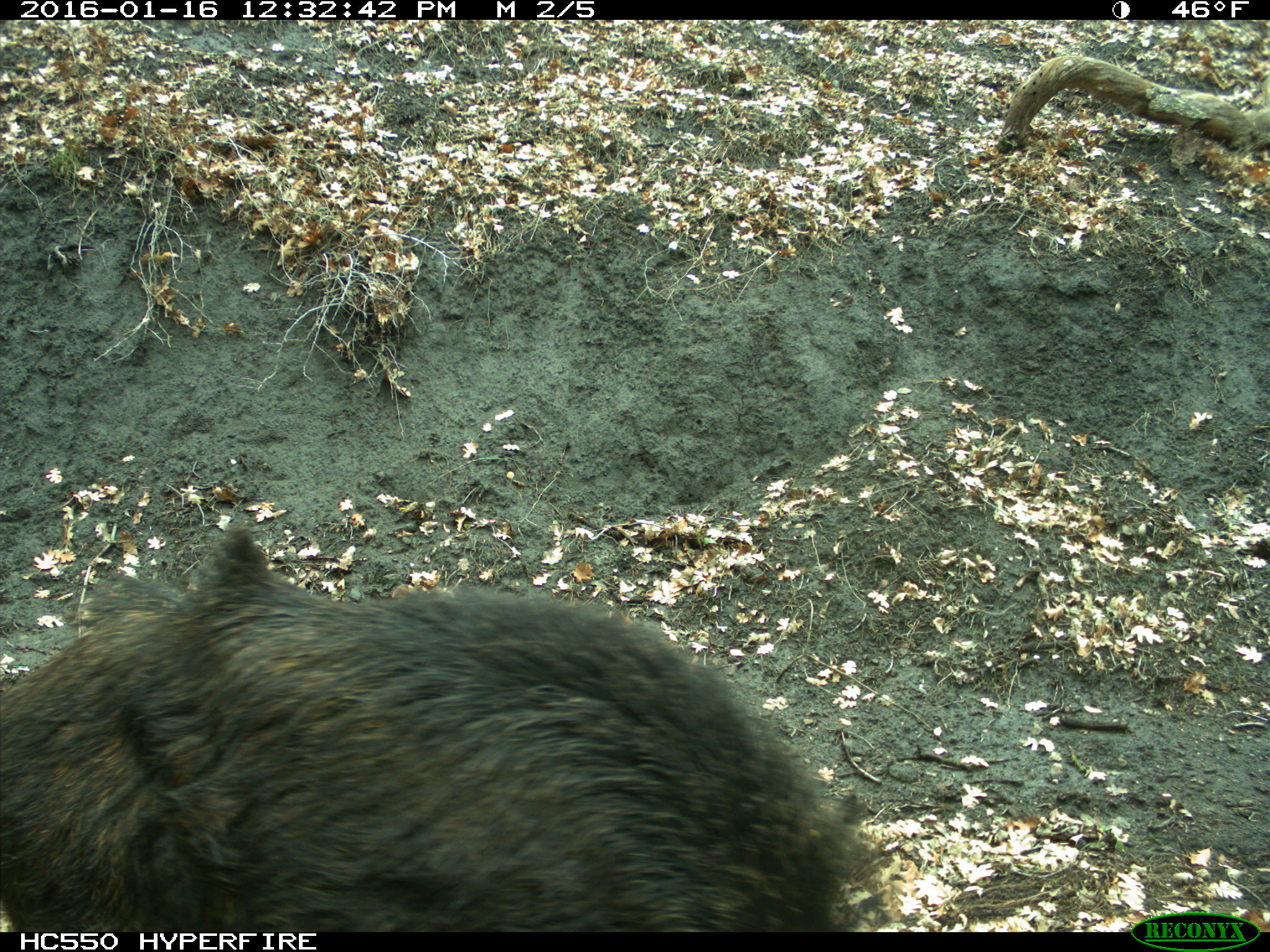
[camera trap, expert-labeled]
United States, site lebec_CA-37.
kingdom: Animalia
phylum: Chordata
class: Mammalia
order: Artiodactyla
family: Suidae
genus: Sus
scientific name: Sus scrofa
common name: wild boar